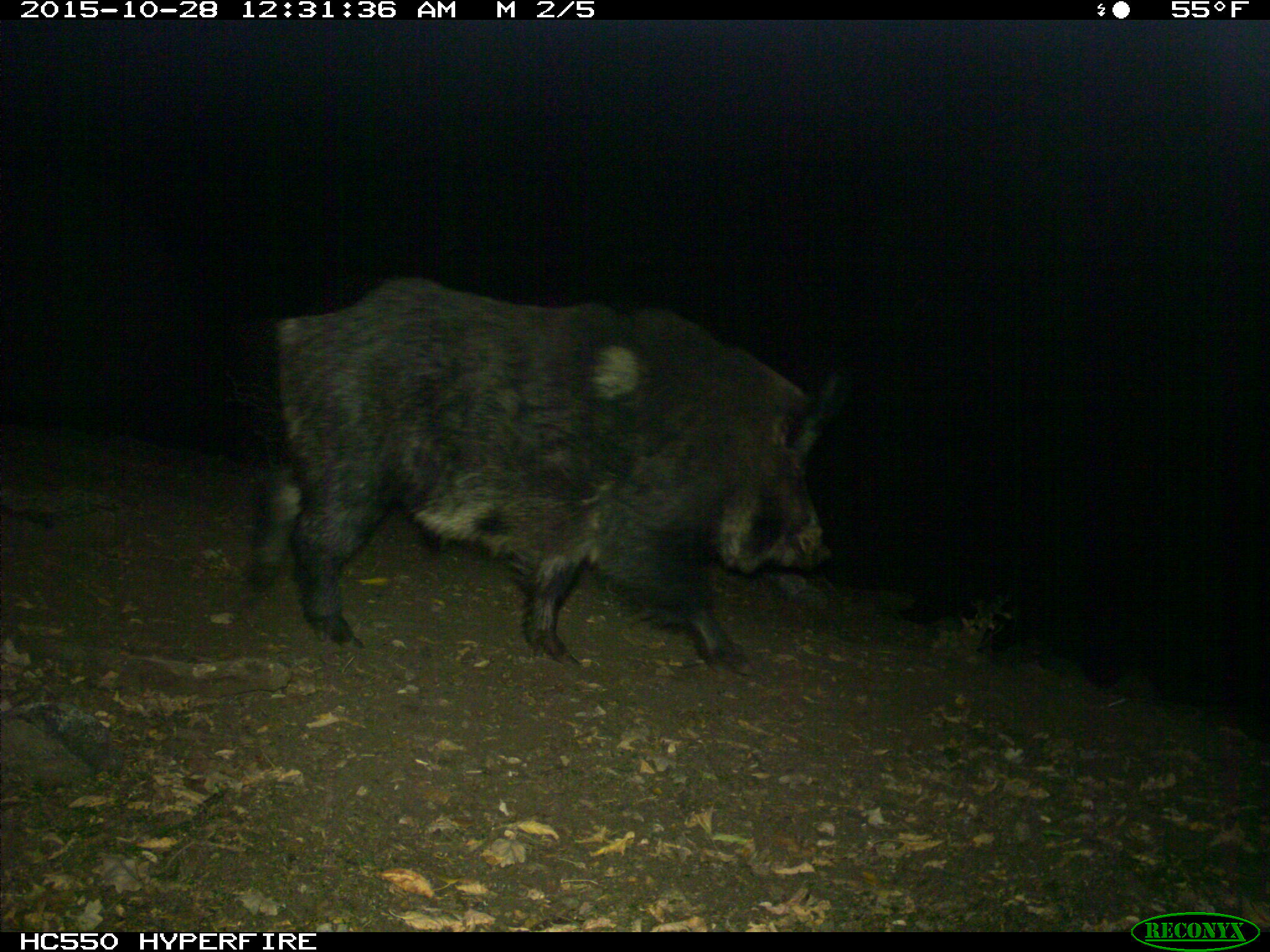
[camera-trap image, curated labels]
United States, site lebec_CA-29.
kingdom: Animalia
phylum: Chordata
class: Mammalia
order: Artiodactyla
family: Suidae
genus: Sus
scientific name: Sus scrofa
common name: wild boar